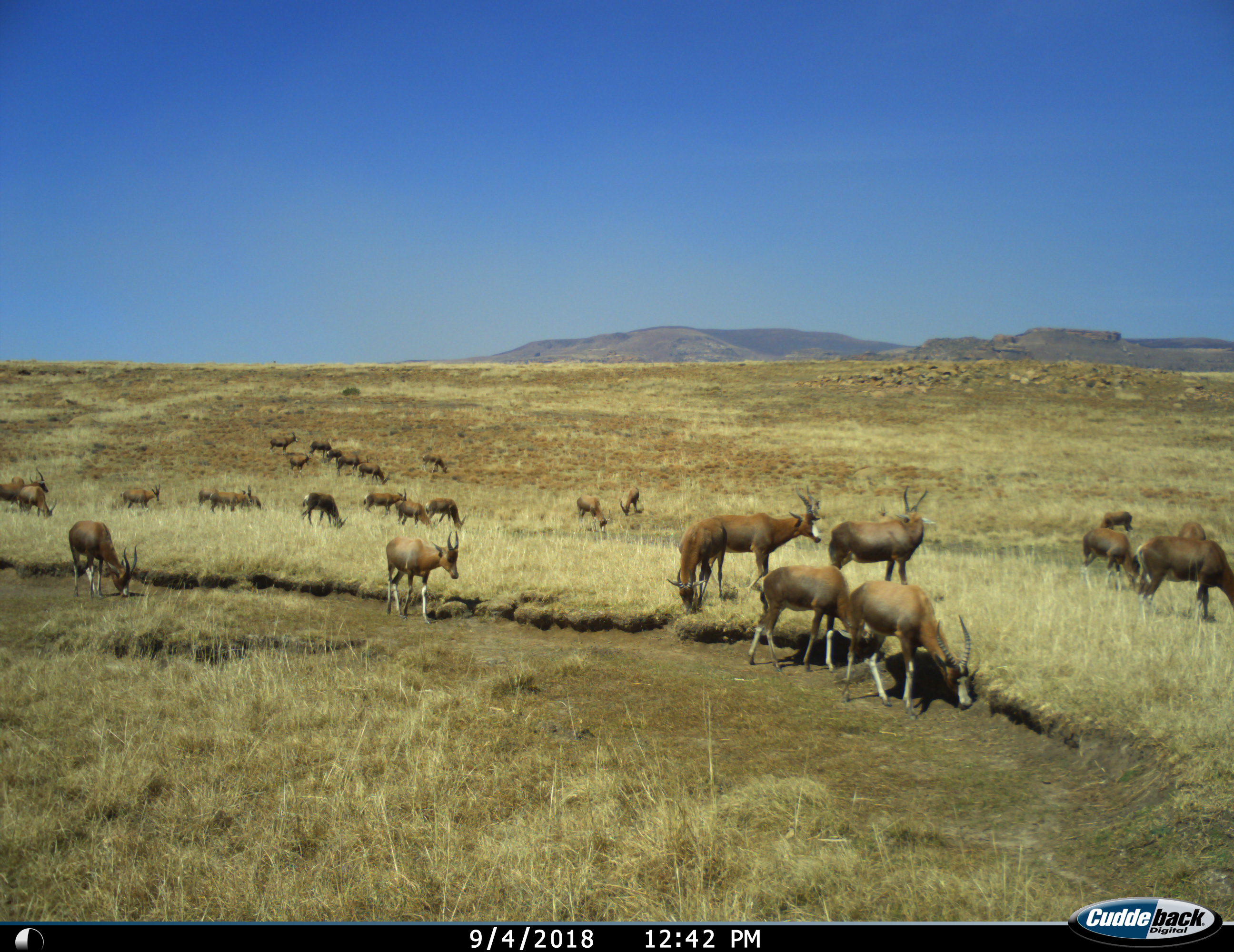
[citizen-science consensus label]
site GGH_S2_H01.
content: unidentified animal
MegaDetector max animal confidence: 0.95